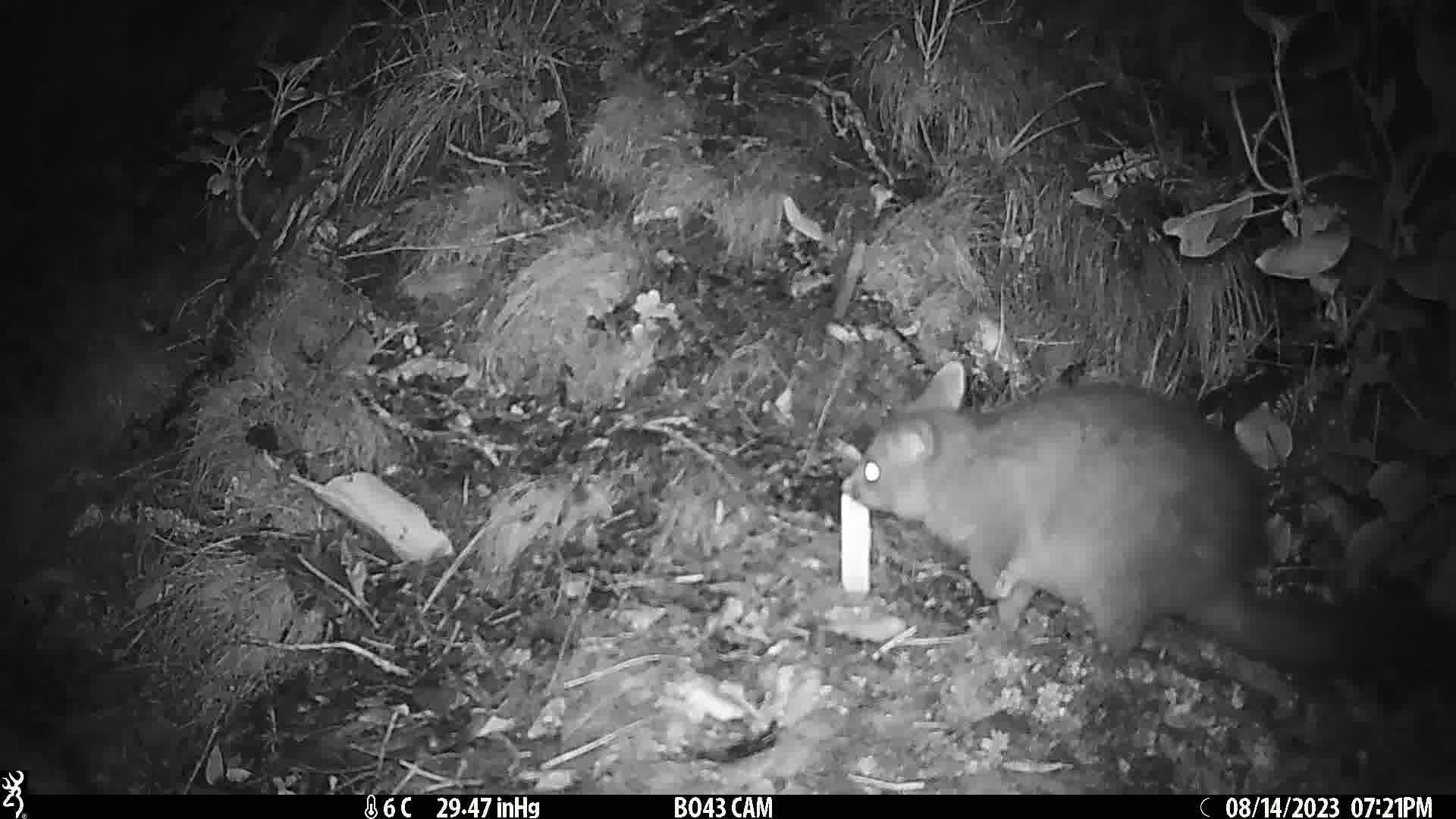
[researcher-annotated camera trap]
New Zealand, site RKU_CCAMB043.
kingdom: Animalia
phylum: Chordata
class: Mammalia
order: Diprotodontia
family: Phalangeridae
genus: Trichosurus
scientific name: Trichosurus vulpecula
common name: common brushtail possum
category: possum